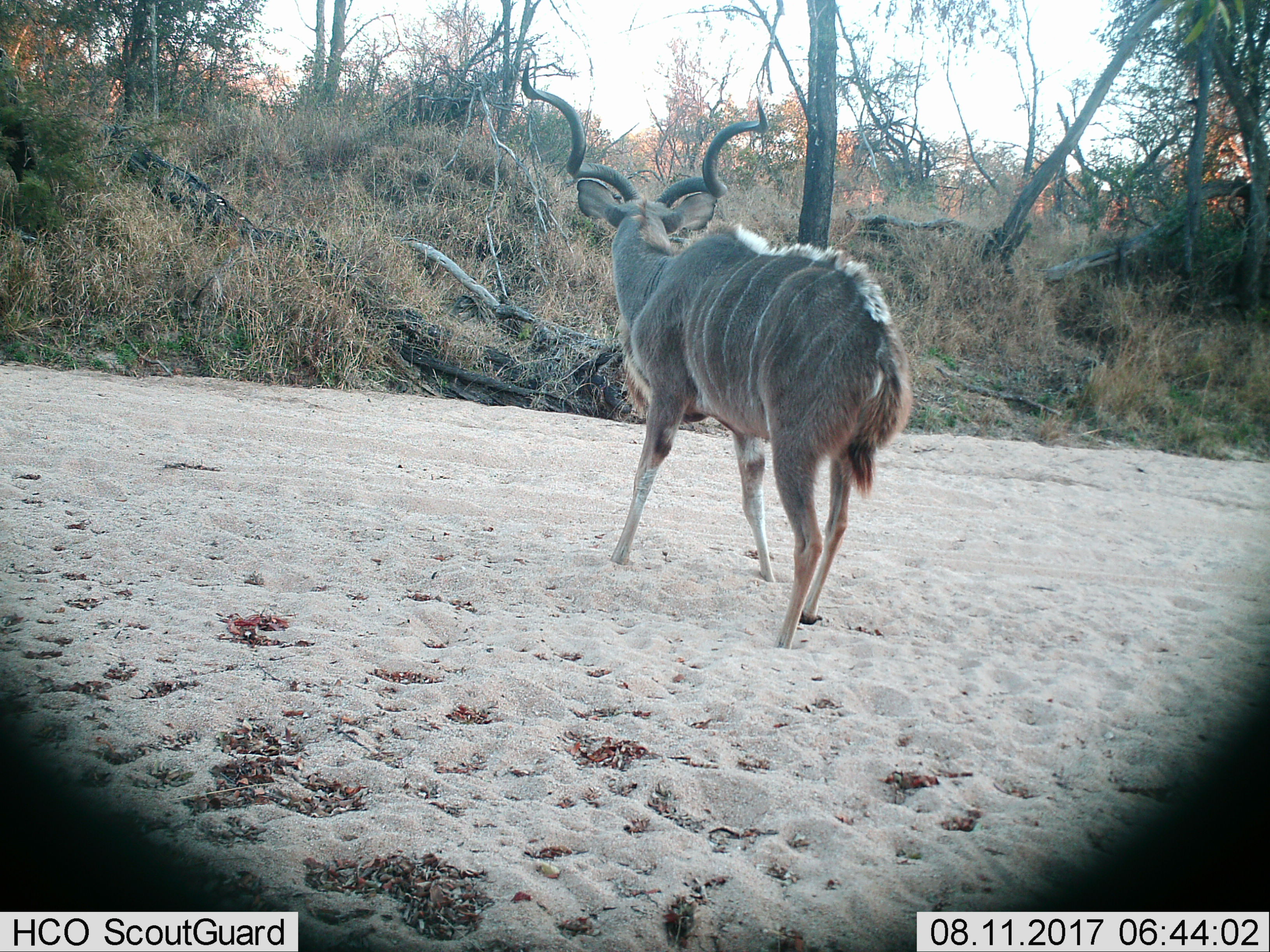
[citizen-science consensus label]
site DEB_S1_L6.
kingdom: Animalia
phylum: Chordata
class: Mammalia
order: Artiodactyla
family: Bovidae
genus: Tragelaphus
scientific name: Tragelaphus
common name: kudu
Kudu (Tragelaphus), count 1. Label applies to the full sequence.